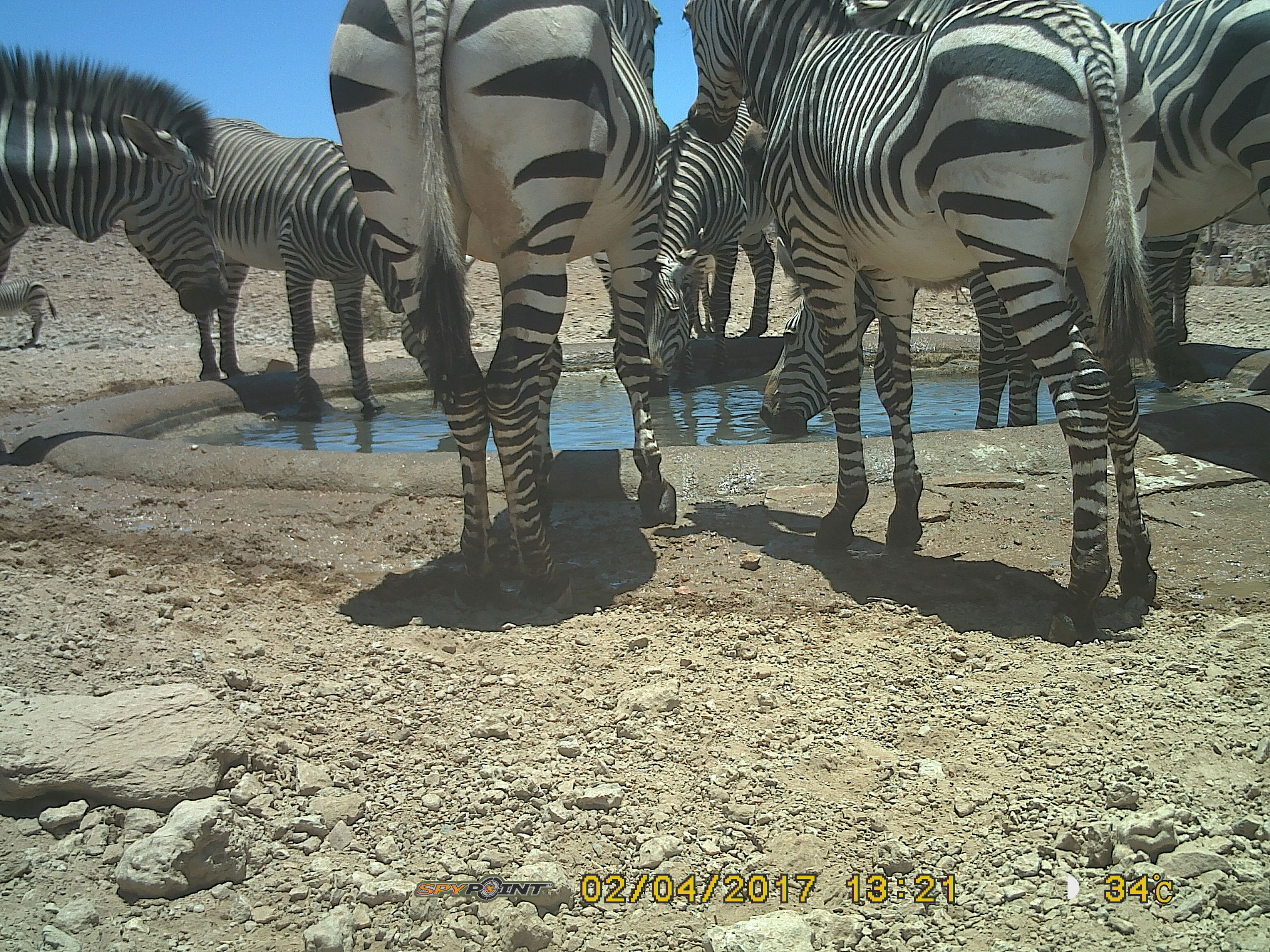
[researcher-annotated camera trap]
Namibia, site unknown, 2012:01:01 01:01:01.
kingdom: Animalia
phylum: Chordata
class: Mammalia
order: Perissodactyla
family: Equidae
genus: Equus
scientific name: Equus zebra hartmannae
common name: hartmann's mountain zebra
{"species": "Equus zebra hartmannae (hartmann's mountain zebra)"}